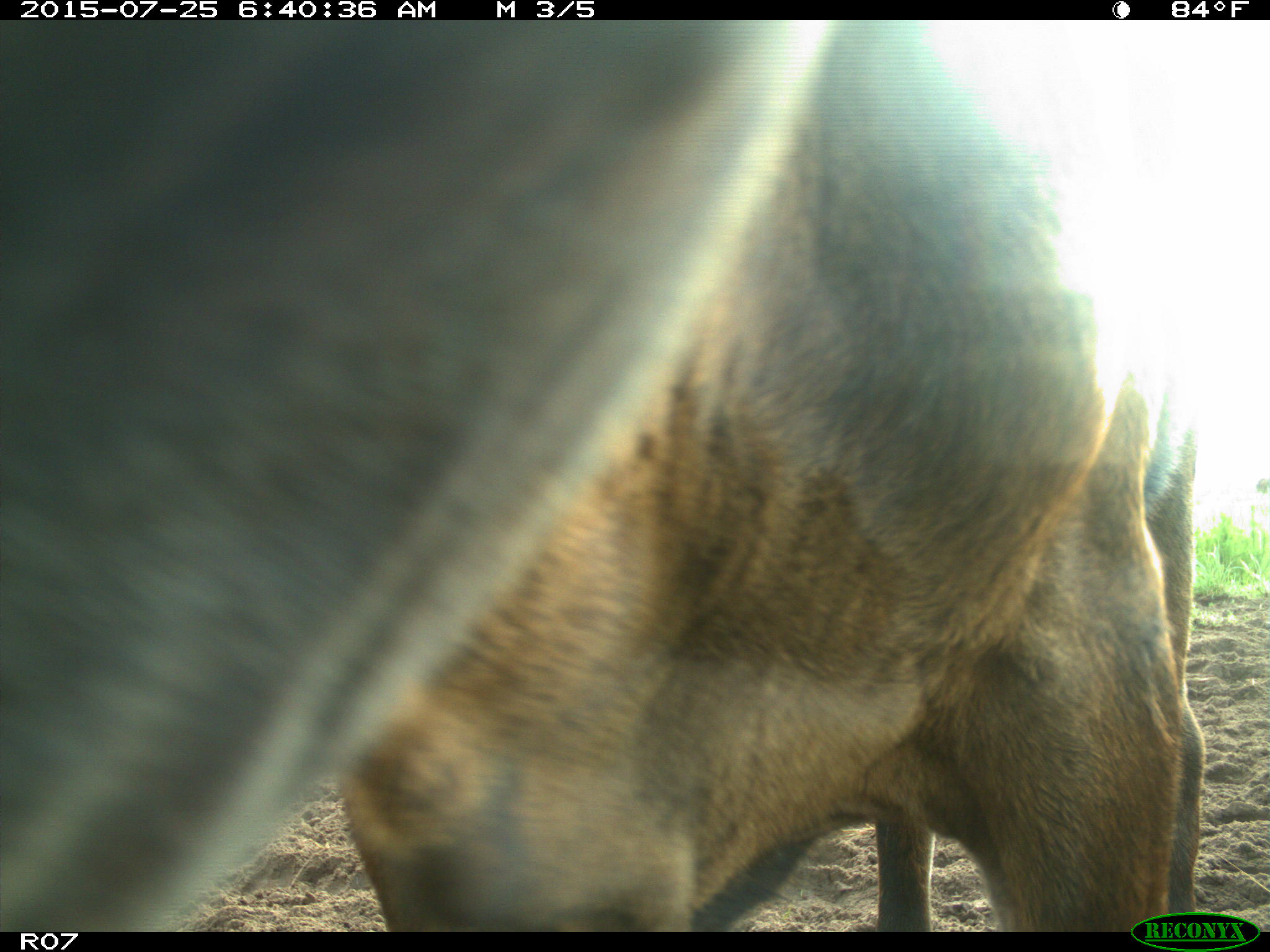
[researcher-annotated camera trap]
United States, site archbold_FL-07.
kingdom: Animalia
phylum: Chordata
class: Mammalia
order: Artiodactyla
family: Bovidae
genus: Bos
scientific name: Bos taurus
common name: domestic cow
Bos taurus (domestic cow).